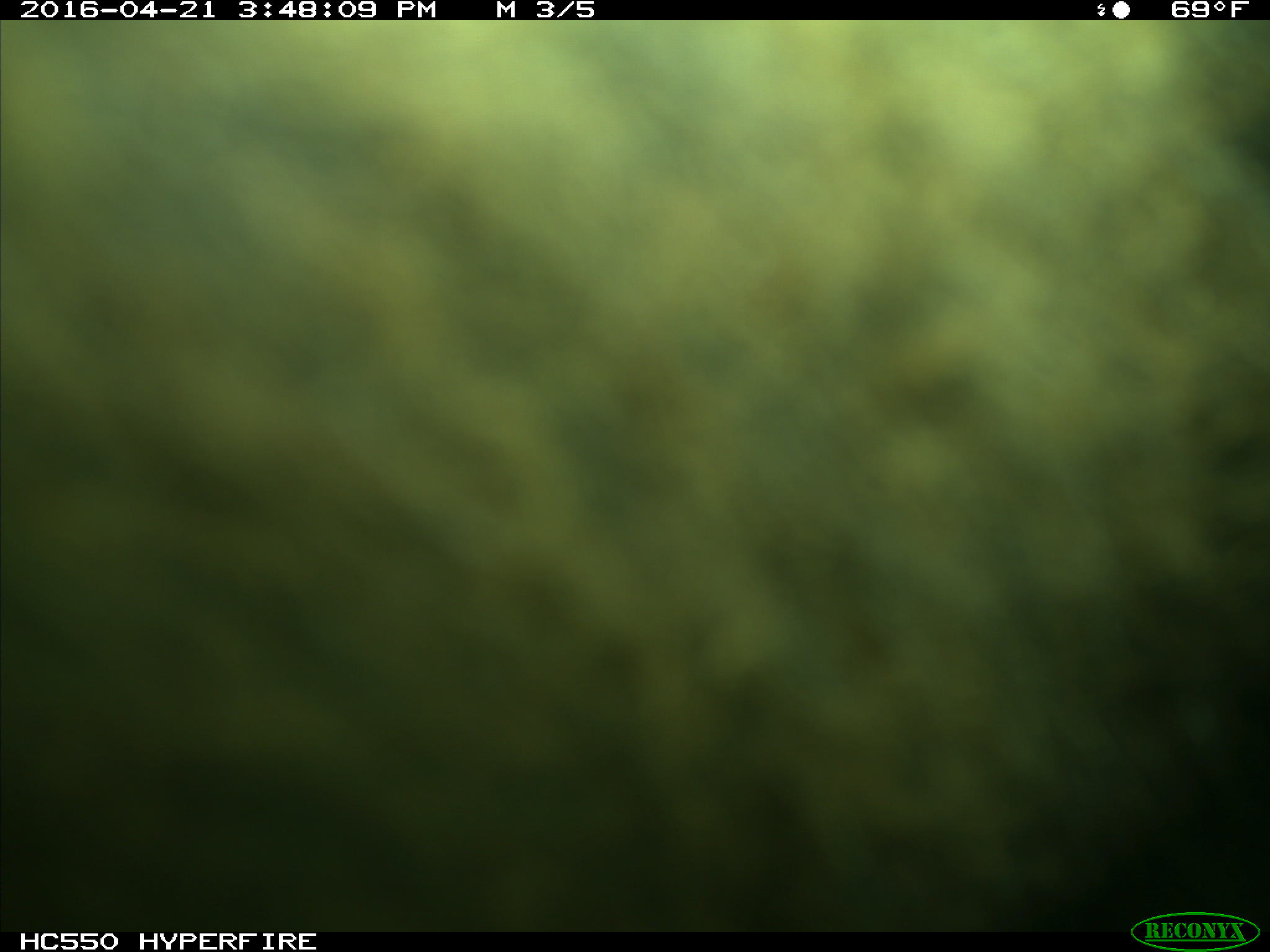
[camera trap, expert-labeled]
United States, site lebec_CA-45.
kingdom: Animalia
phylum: Chordata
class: Mammalia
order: Artiodactyla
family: Bovidae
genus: Bos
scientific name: Bos taurus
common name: domestic cow